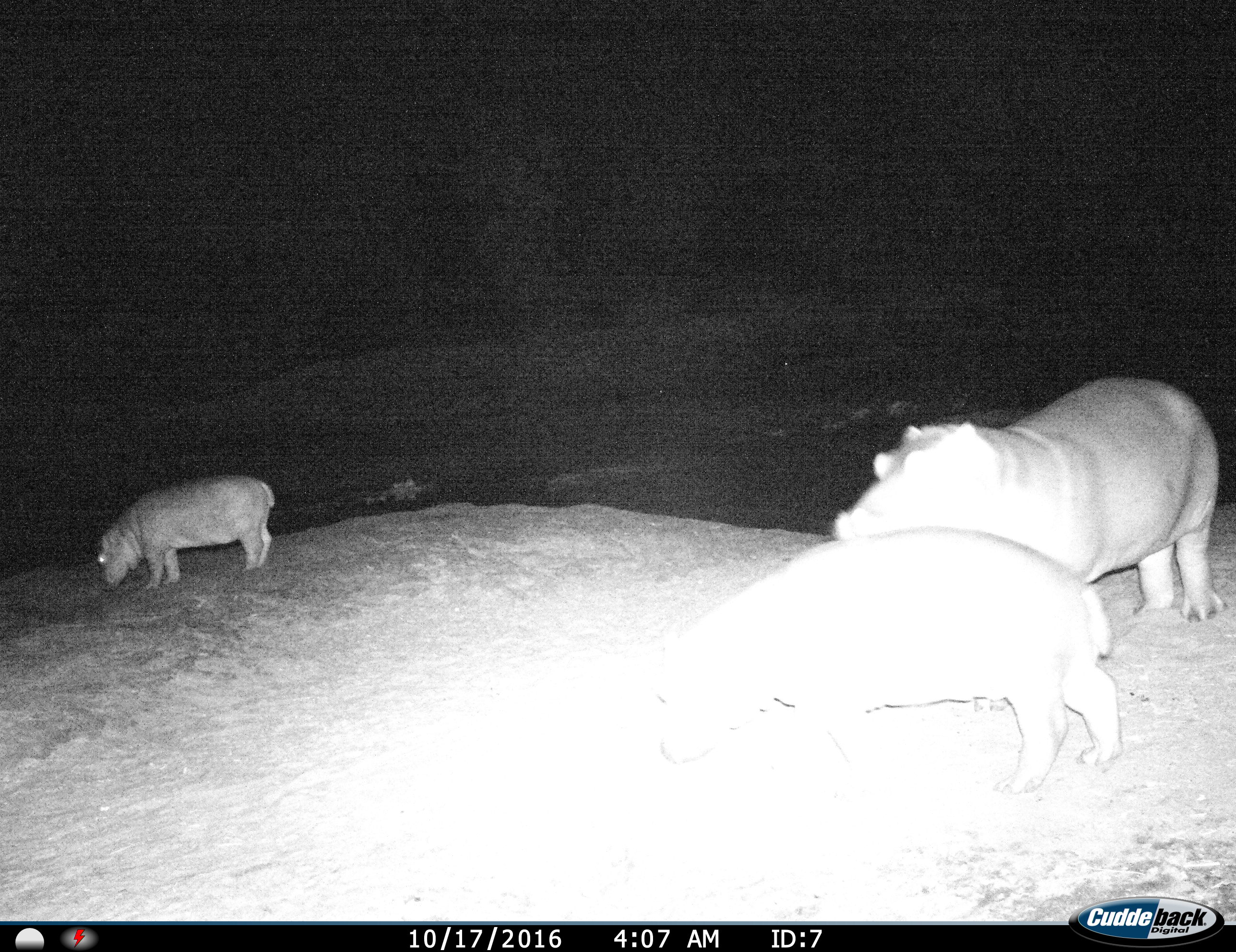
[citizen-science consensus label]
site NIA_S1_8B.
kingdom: Animalia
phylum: Chordata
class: Mammalia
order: Artiodactyla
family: Hippopotamidae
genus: Hippopotamus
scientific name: Hippopotamus amphibius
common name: hippopotamus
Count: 3.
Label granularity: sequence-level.